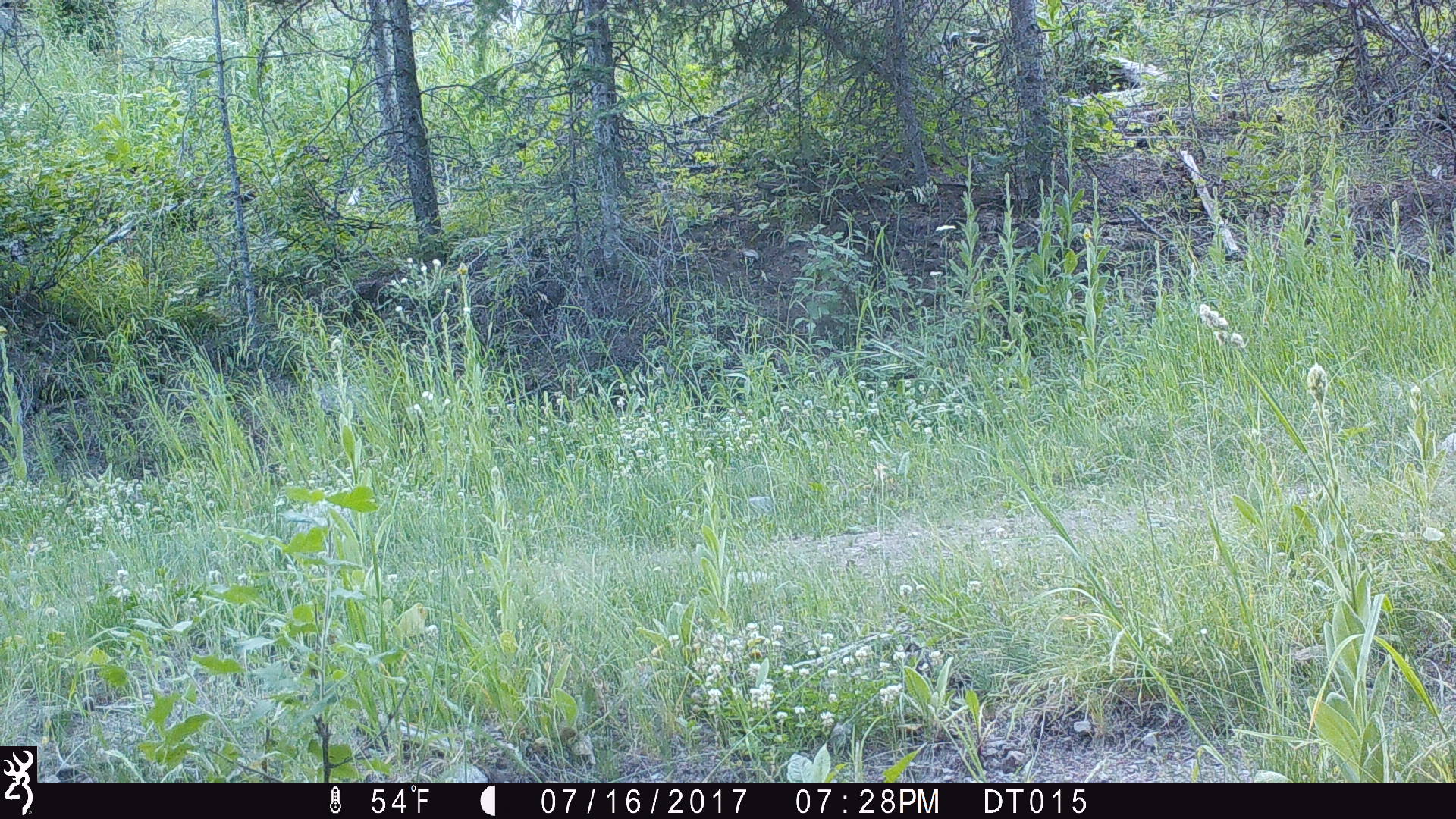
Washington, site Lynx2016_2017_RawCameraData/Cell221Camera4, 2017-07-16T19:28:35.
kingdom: Animalia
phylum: Chordata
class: Mammalia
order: Carnivora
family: Canidae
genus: Canis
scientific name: Canis latrans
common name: coyote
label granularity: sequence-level